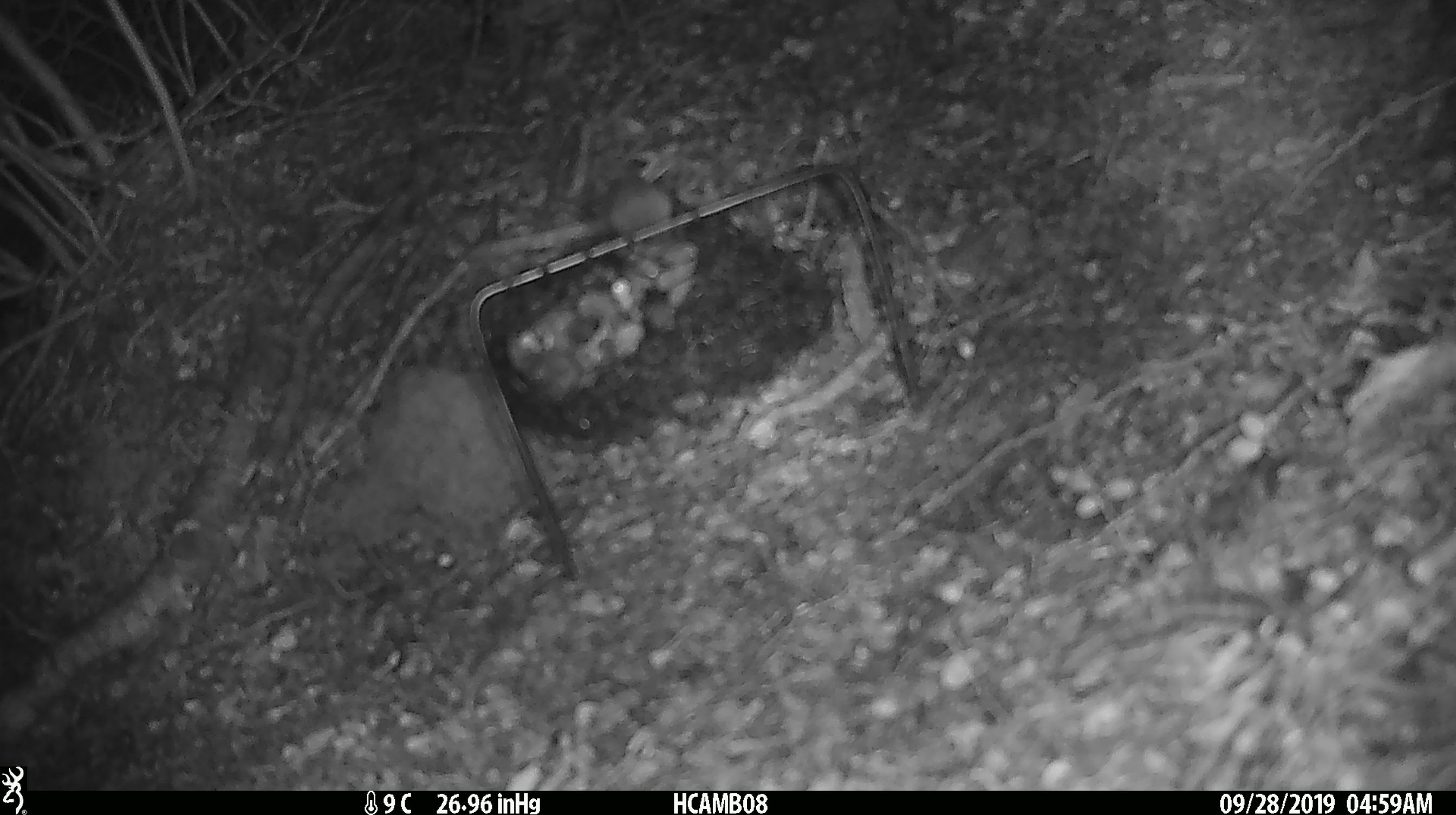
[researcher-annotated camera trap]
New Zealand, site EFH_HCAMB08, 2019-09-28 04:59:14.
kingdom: Animalia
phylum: Chordata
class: Mammalia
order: Rodentia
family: Muridae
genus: Mus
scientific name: Mus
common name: mouse